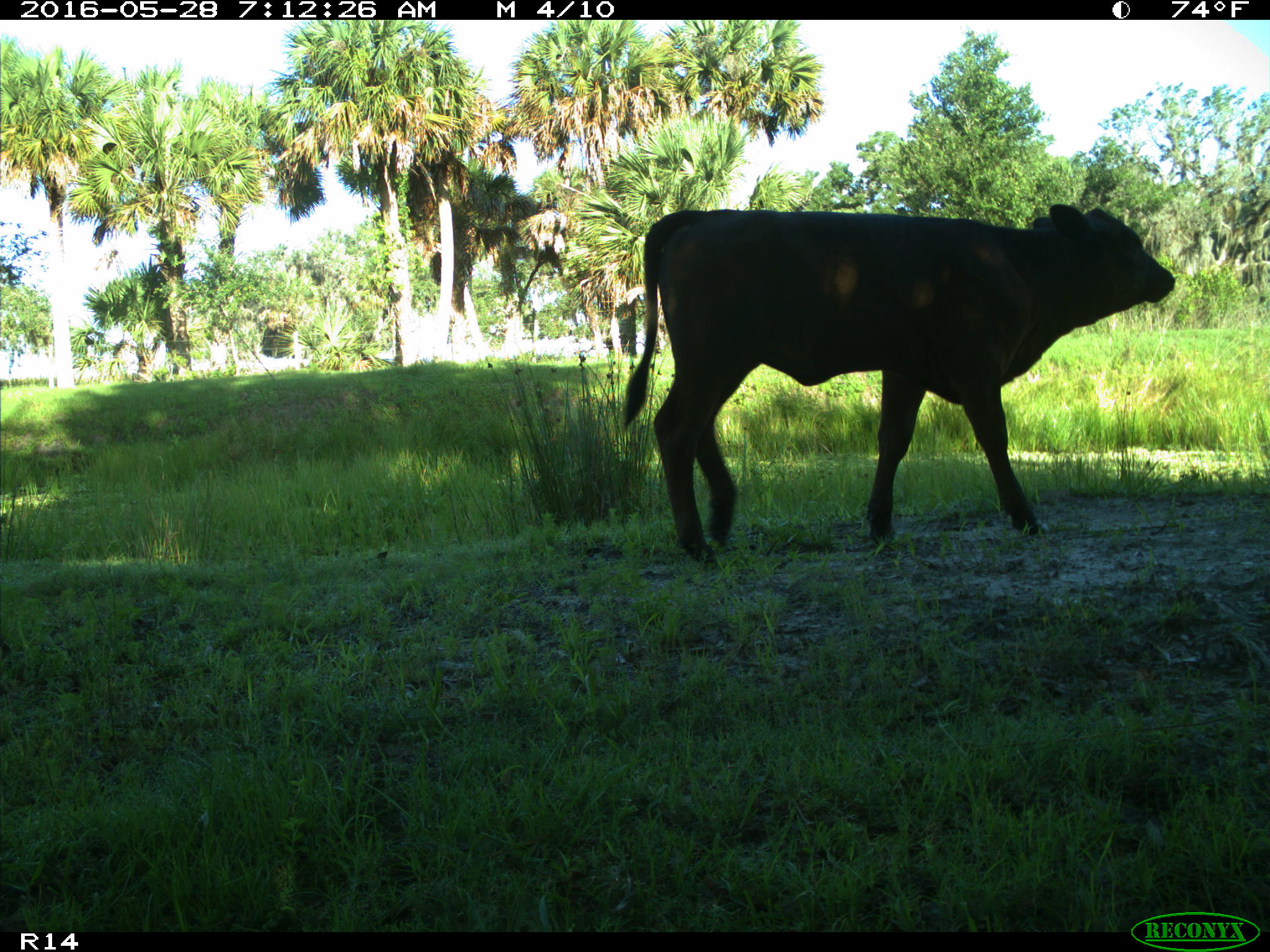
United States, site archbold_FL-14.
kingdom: Animalia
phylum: Chordata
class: Mammalia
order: Artiodactyla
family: Bovidae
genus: Bos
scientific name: Bos taurus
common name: domestic cow